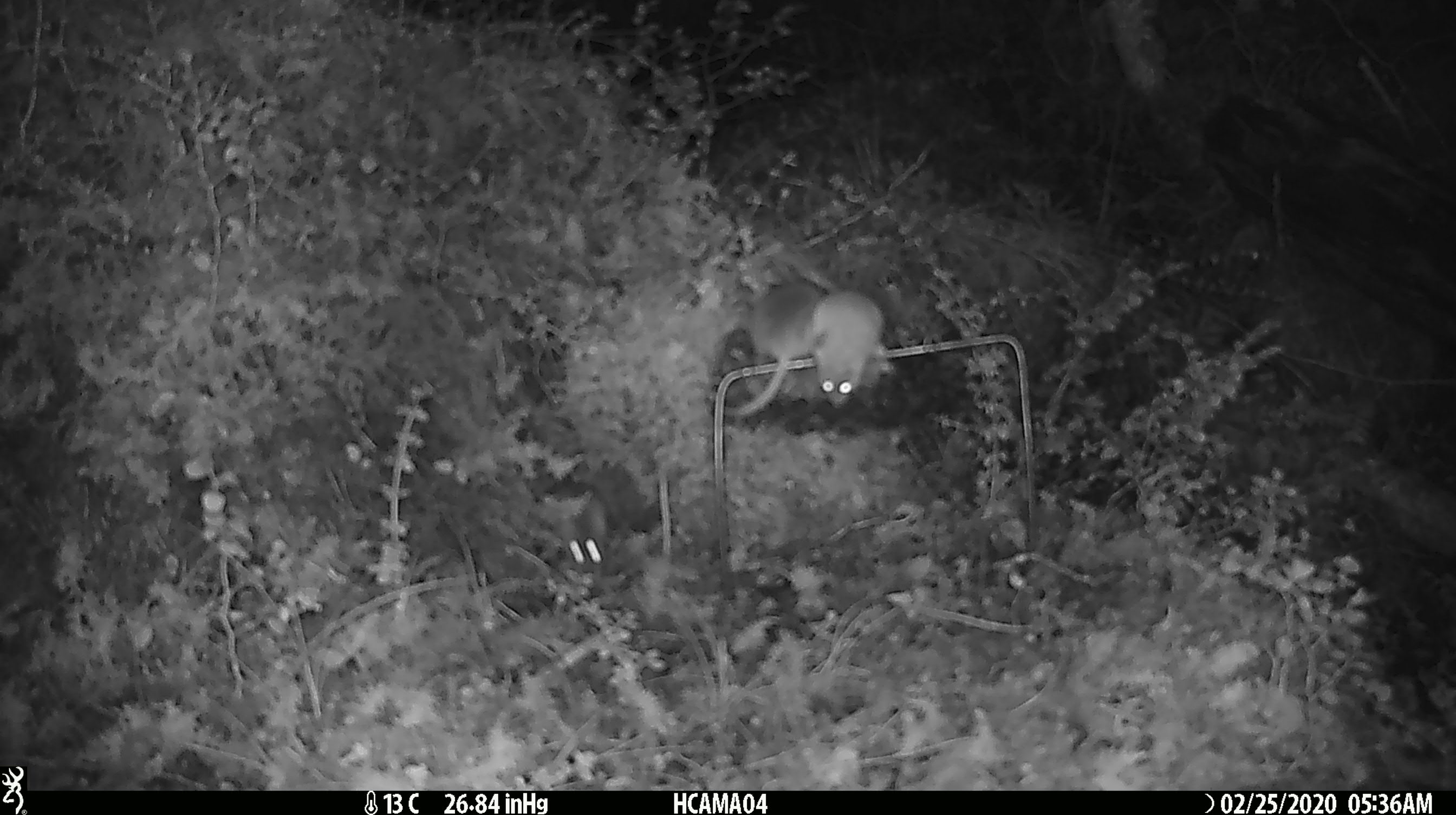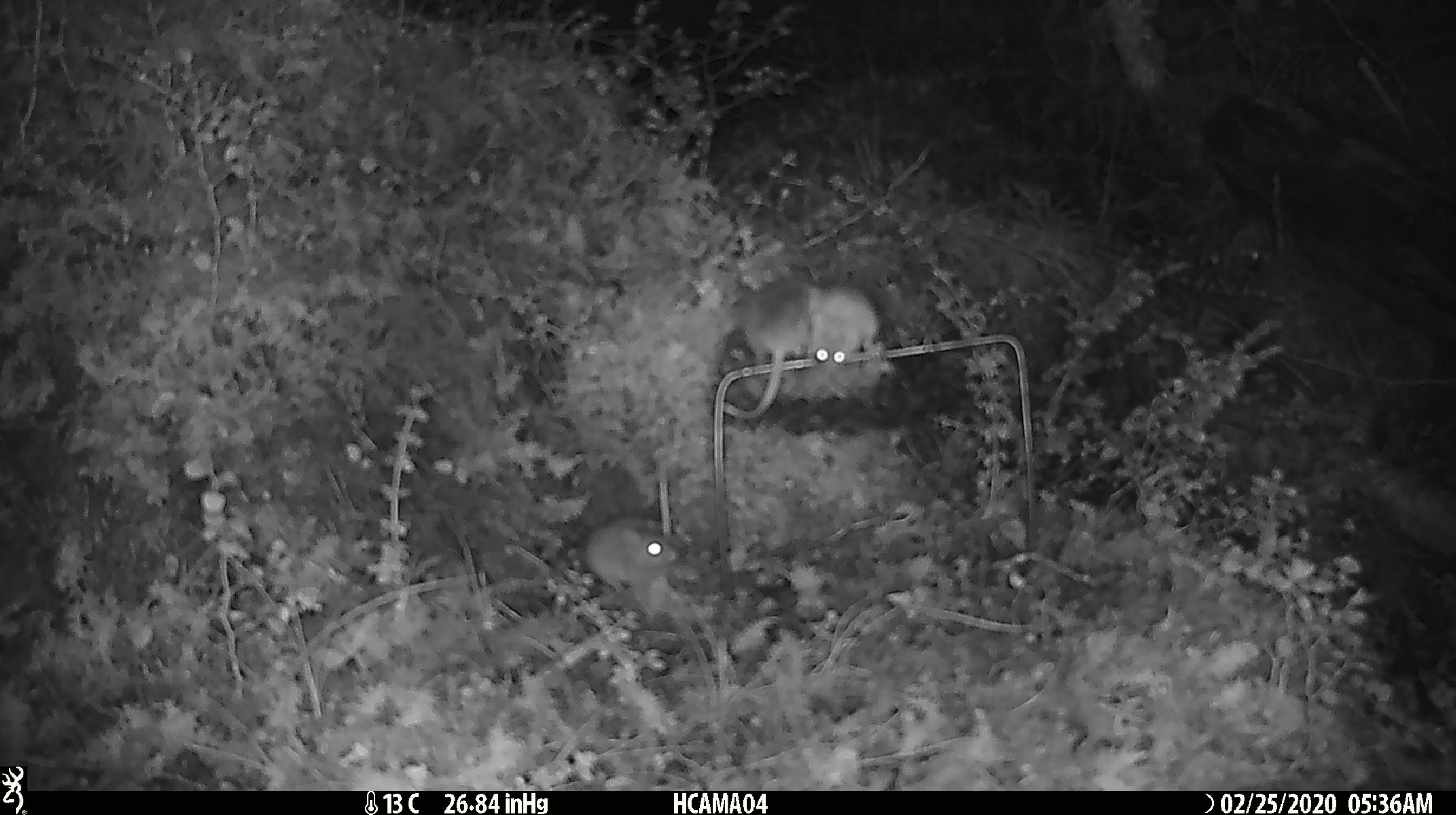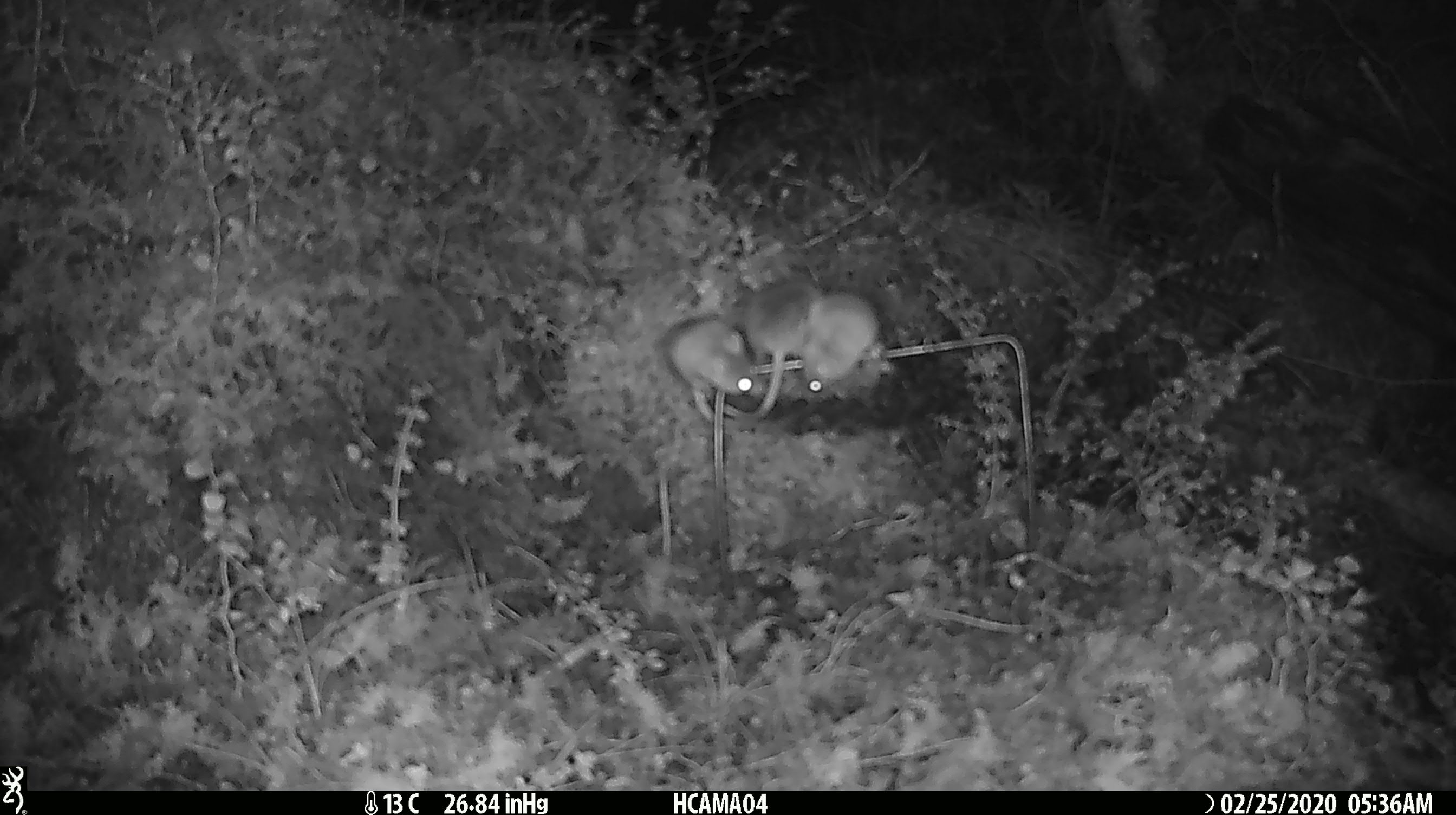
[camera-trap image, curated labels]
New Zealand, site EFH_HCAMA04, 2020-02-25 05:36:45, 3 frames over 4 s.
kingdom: Animalia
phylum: Chordata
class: Mammalia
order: Rodentia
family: Muridae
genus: Mus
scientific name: Mus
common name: mouse